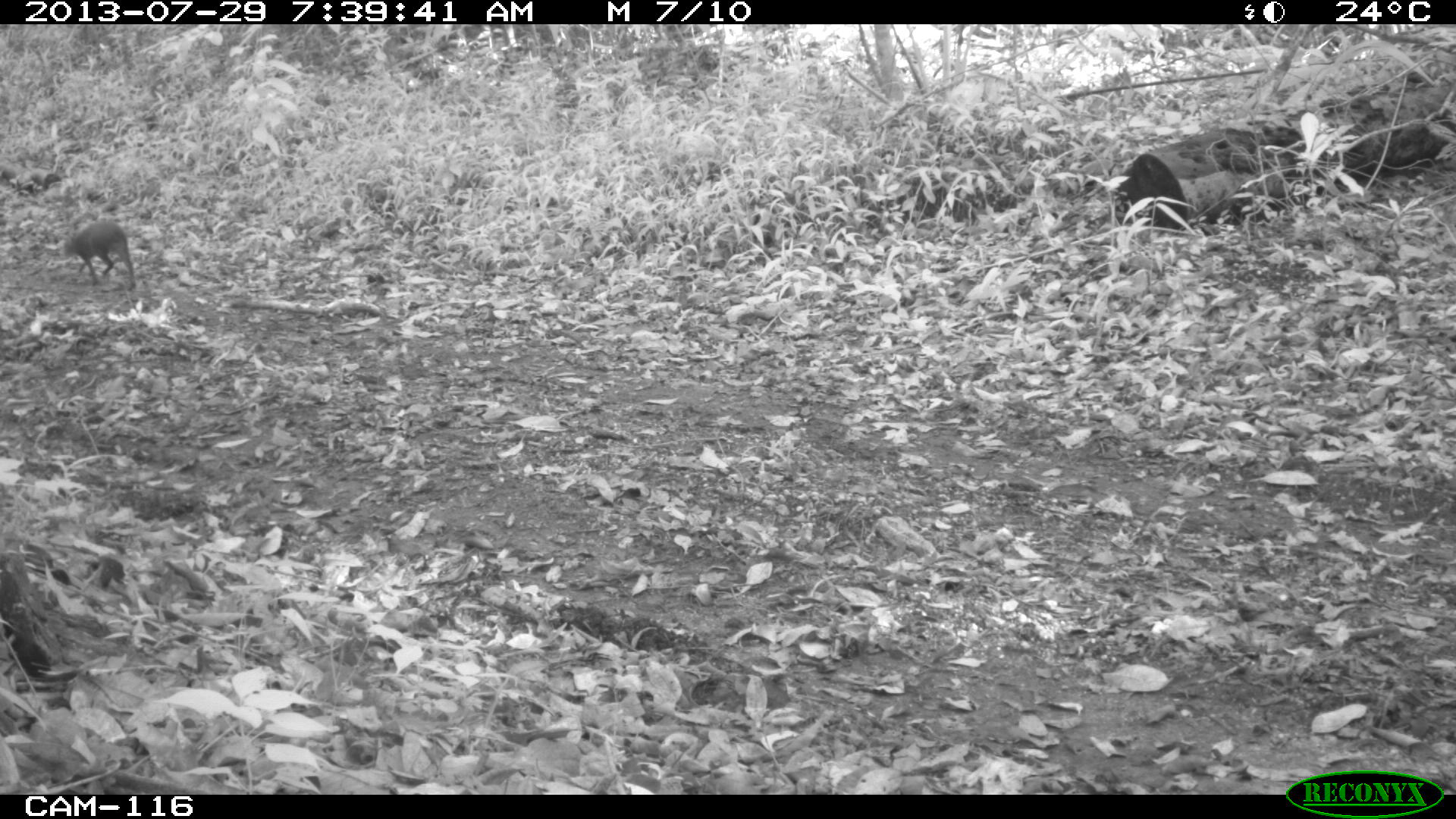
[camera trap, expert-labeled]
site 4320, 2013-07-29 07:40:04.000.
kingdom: Animalia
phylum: Chordata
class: Mammalia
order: Rodentia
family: Dasyproctidae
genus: Dasyprocta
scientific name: Dasyprocta punctata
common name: central american agouti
Dasyprocta punctata (central american agouti), count 1.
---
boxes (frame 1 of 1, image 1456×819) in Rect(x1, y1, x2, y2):
dasyprocta punctata: Rect(63, 220, 136, 291)